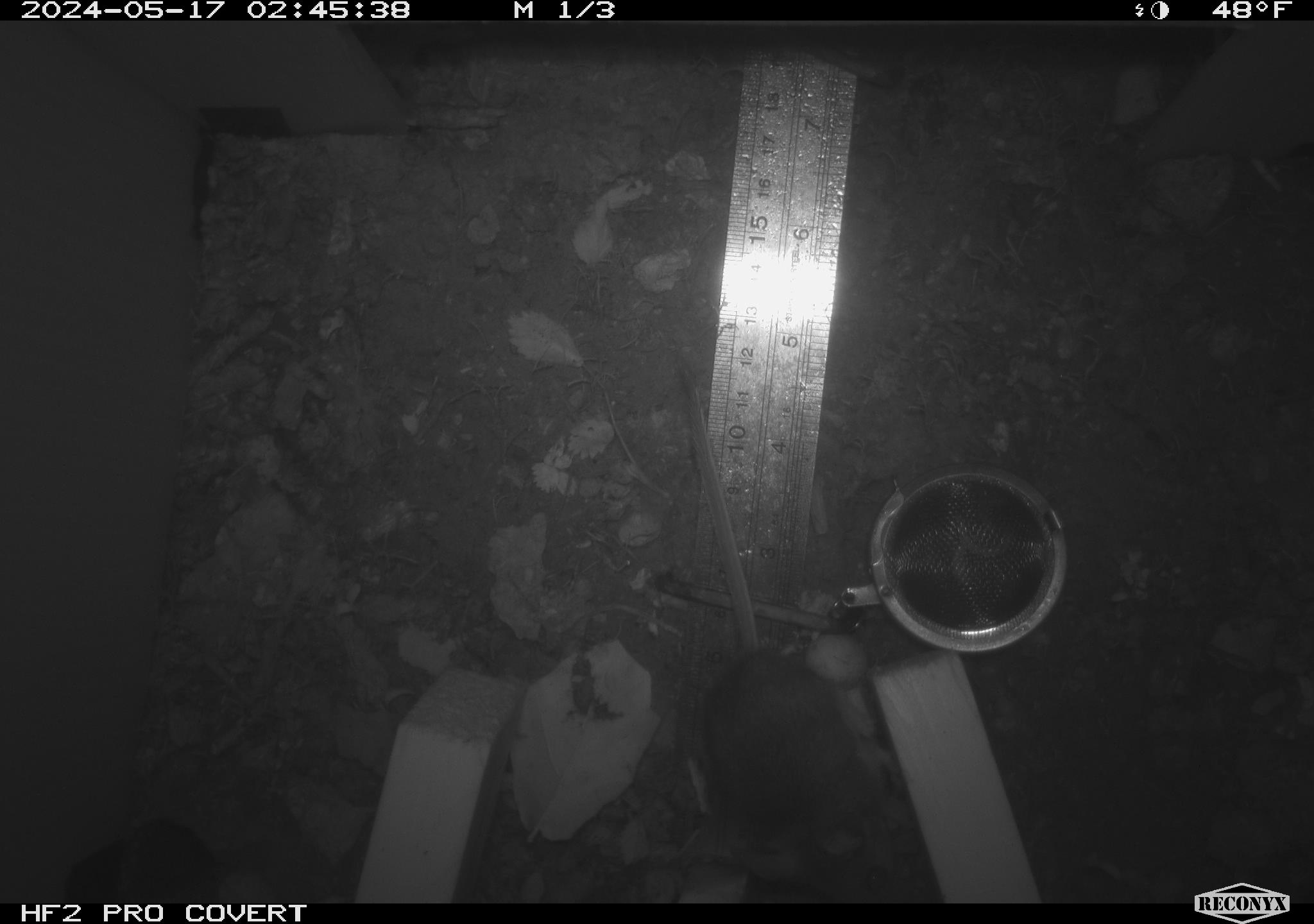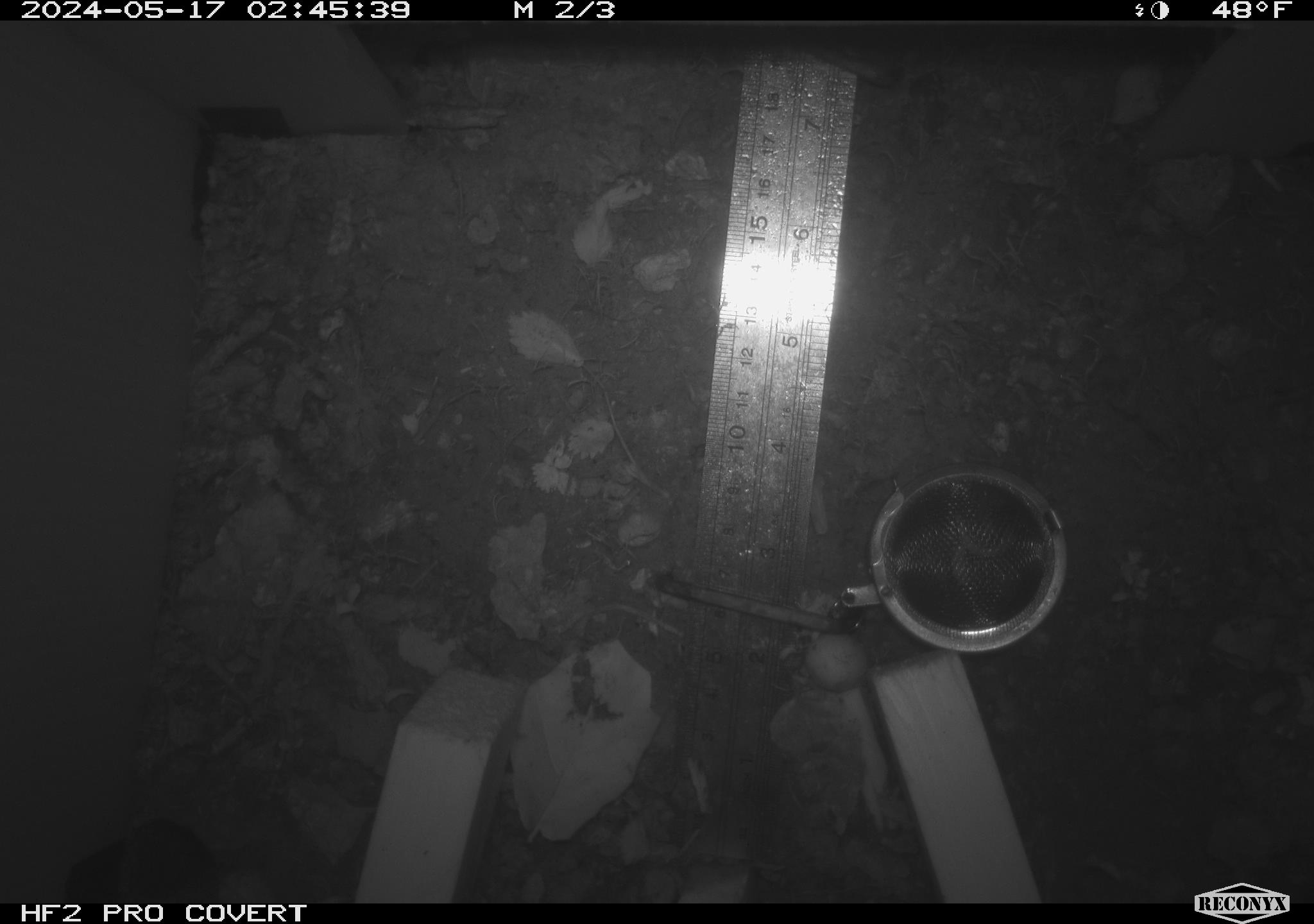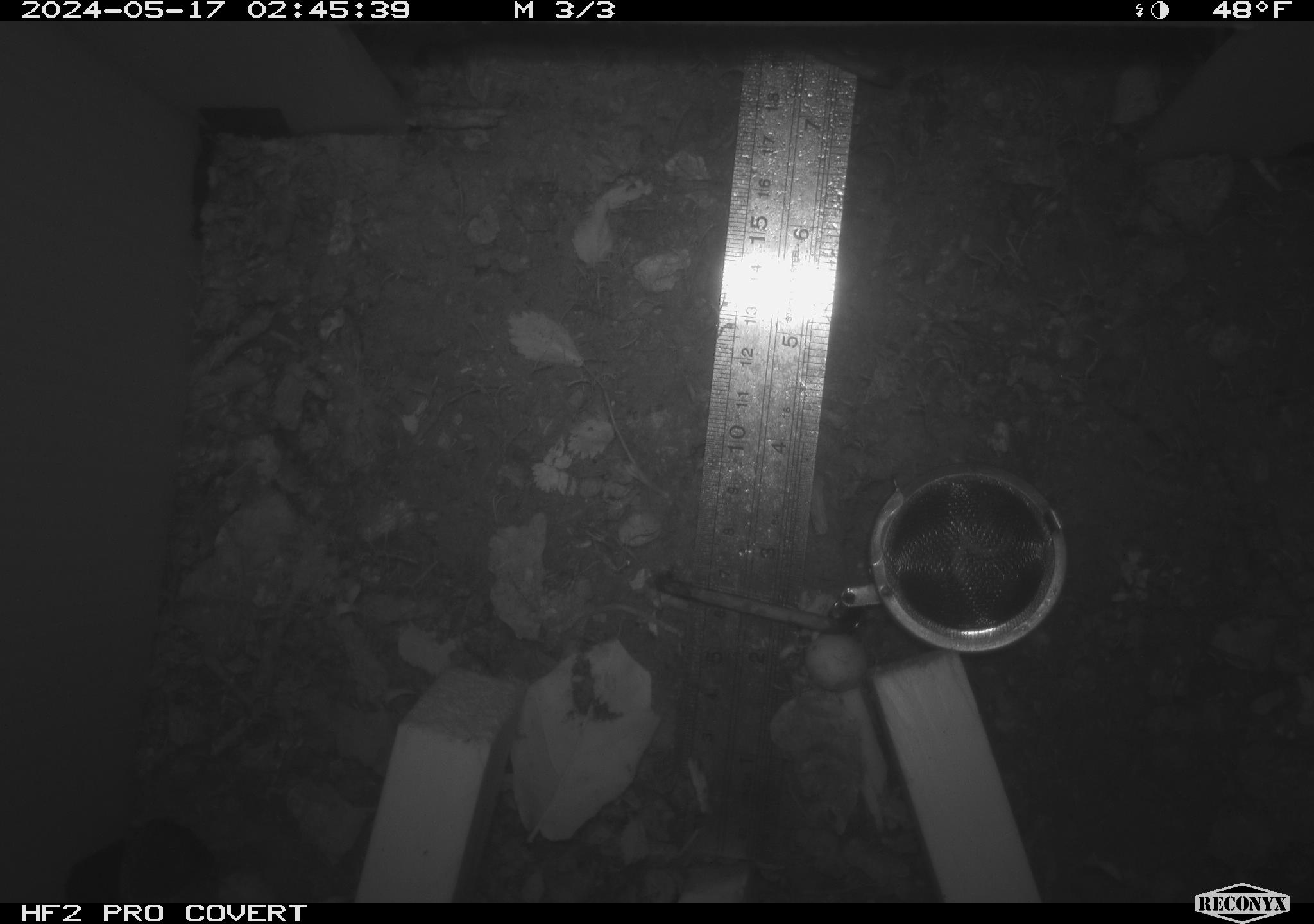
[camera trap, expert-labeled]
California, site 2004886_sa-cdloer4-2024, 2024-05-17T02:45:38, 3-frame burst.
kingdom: Animalia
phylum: Chordata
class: Mammalia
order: Rodentia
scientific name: Rodentia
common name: mouse species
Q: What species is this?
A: Mouse species (Rodentia).